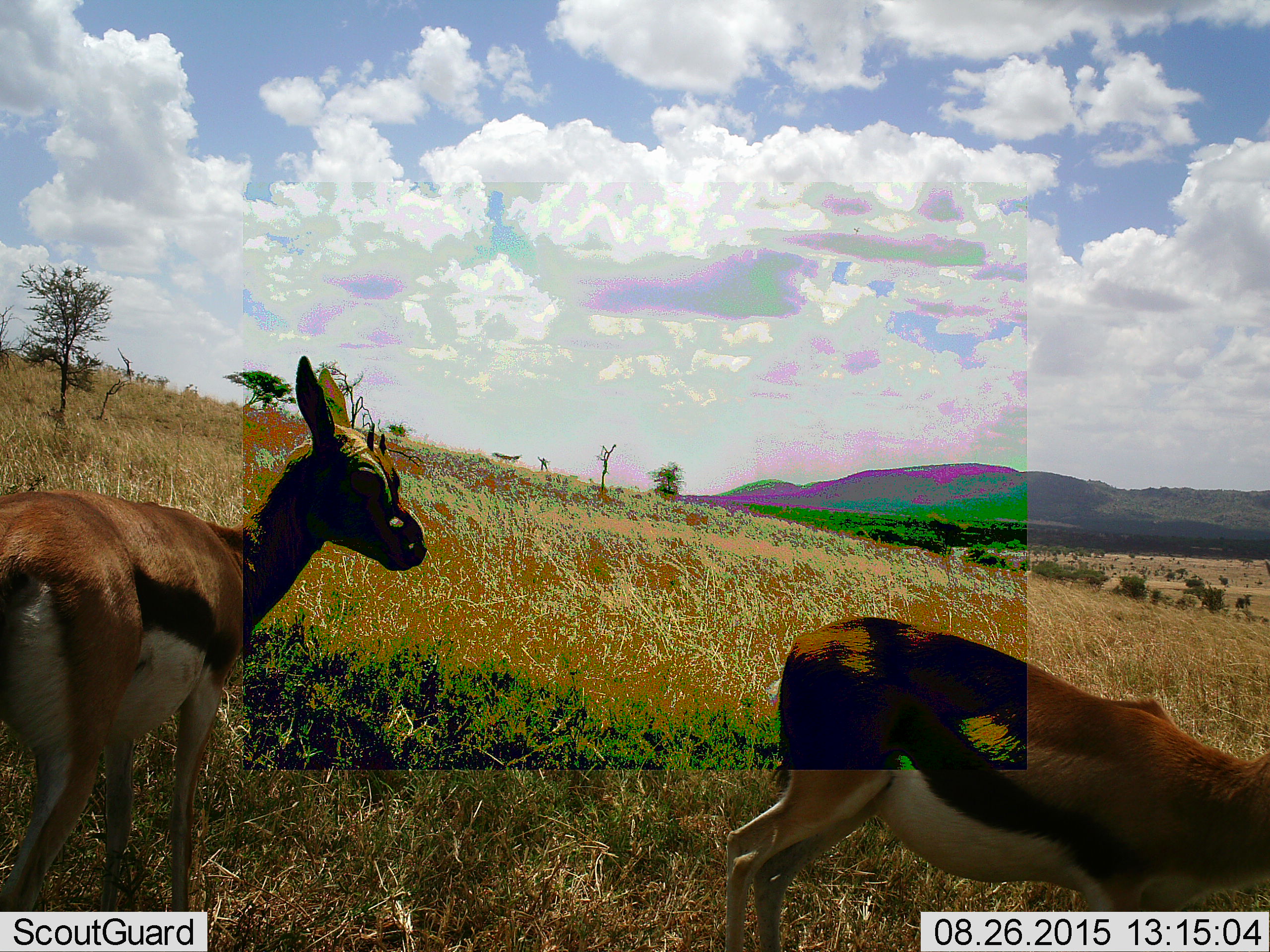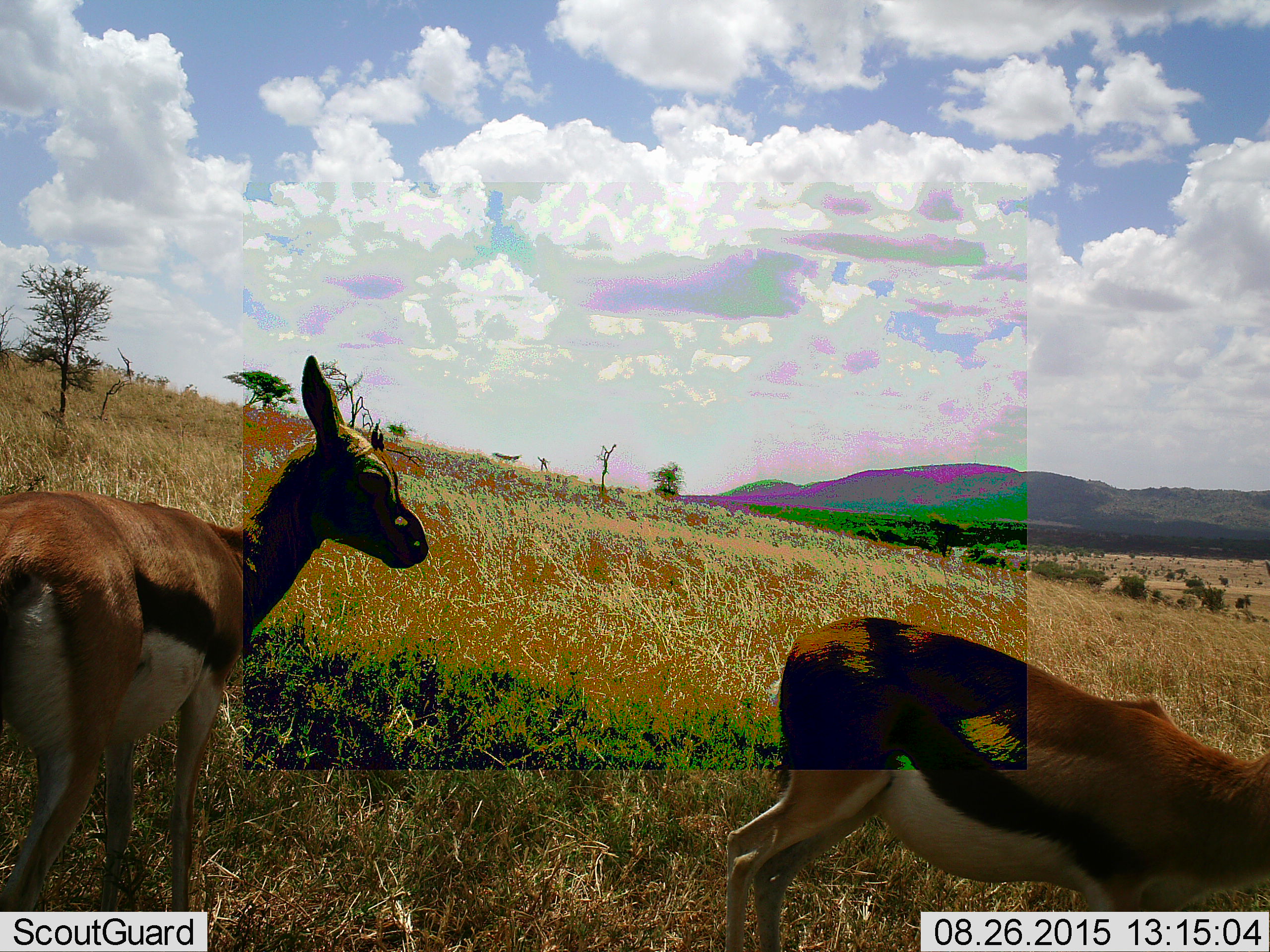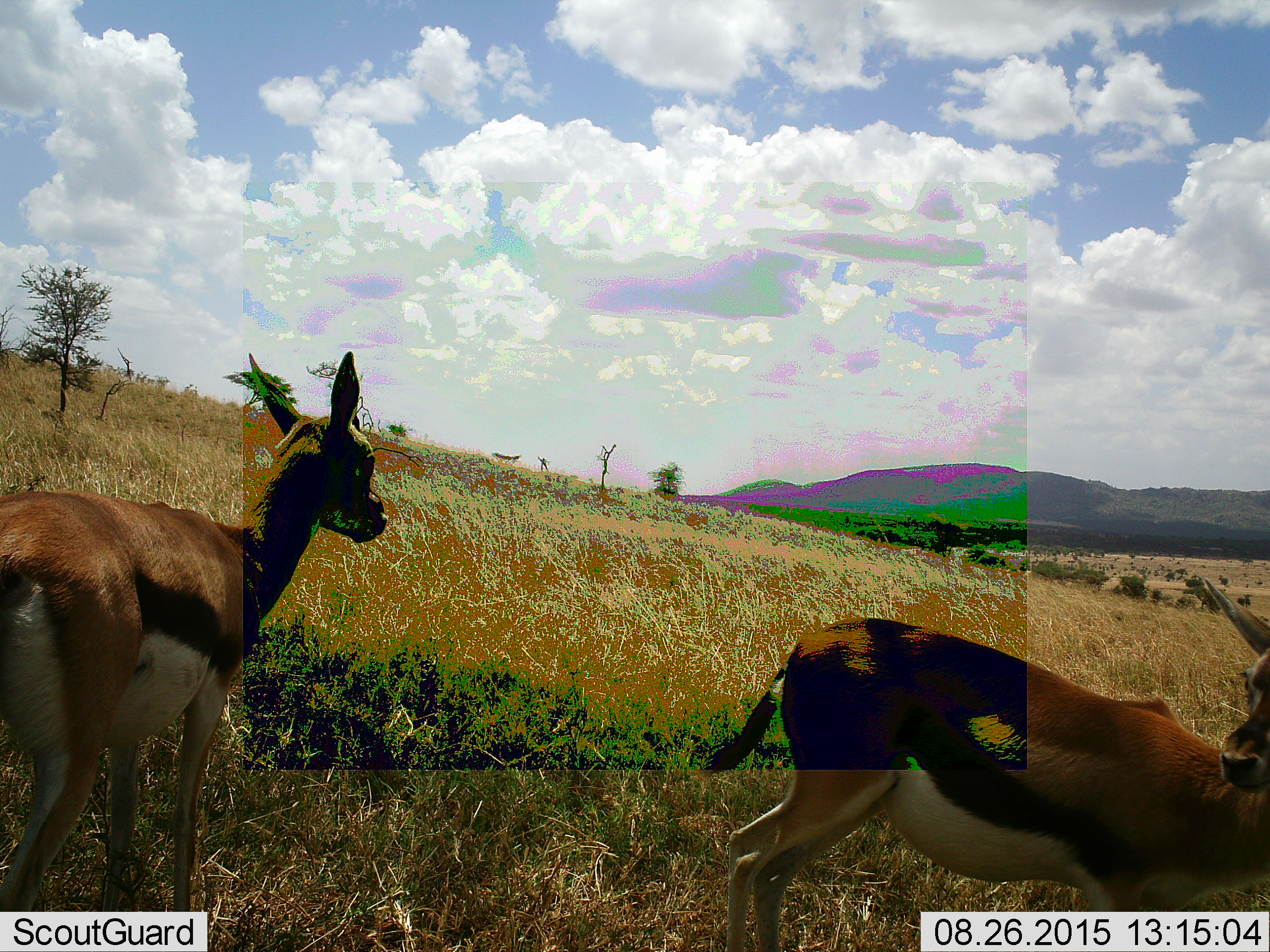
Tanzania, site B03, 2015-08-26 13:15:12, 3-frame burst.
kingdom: Animalia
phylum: Chordata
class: Mammalia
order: Artiodactyla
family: Bovidae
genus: Eudorcas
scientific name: Eudorcas thomsonii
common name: thomson's gazelle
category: gazellethomsons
Gazellethomsons (thomson's gazelle) (Eudorcas thomsonii), count 2. Behavior (volunteer vote fractions): standing 100%, resting 0%, moving 0%, interacting 0%. Young present (vote fraction): 25%. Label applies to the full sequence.